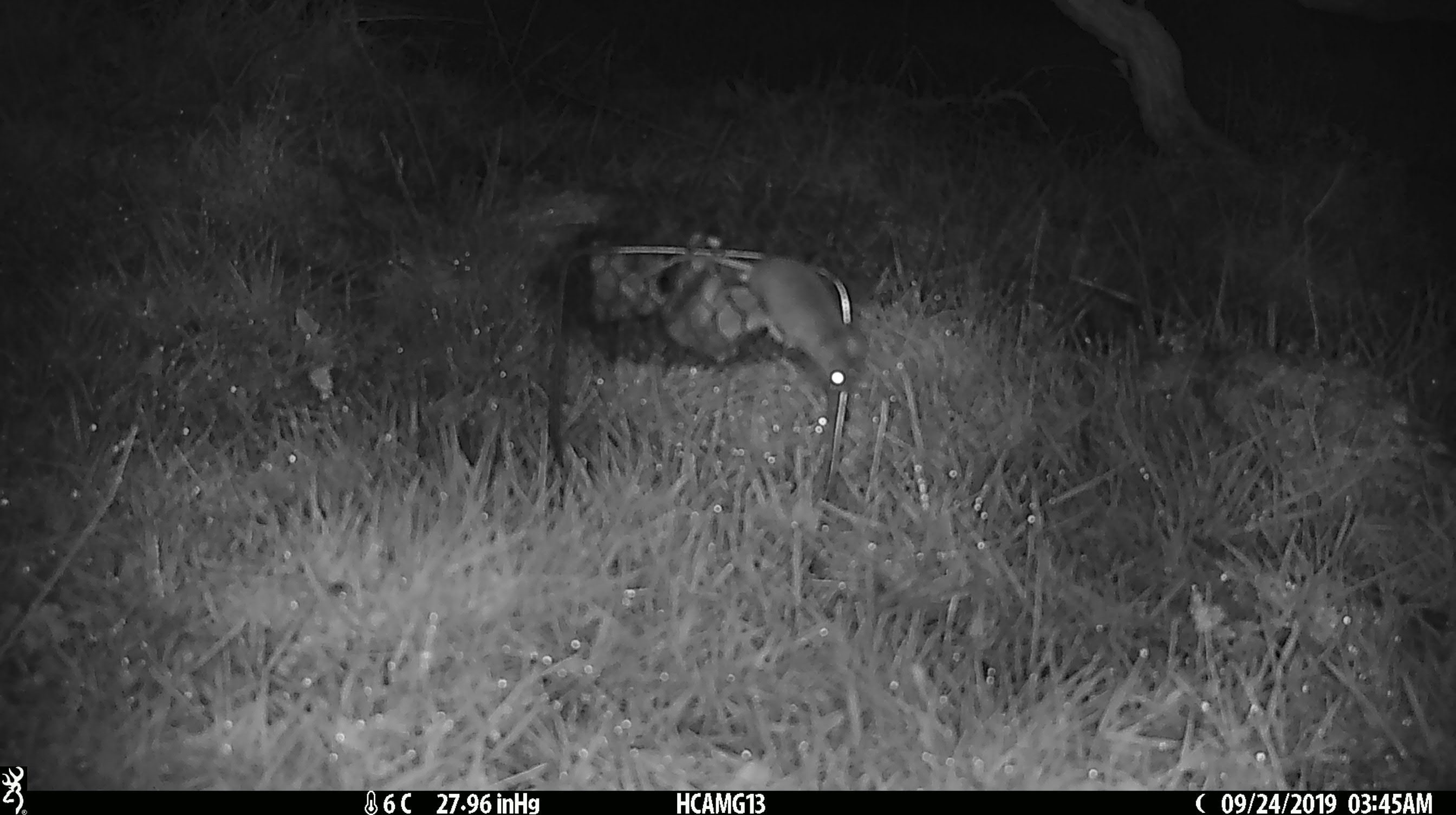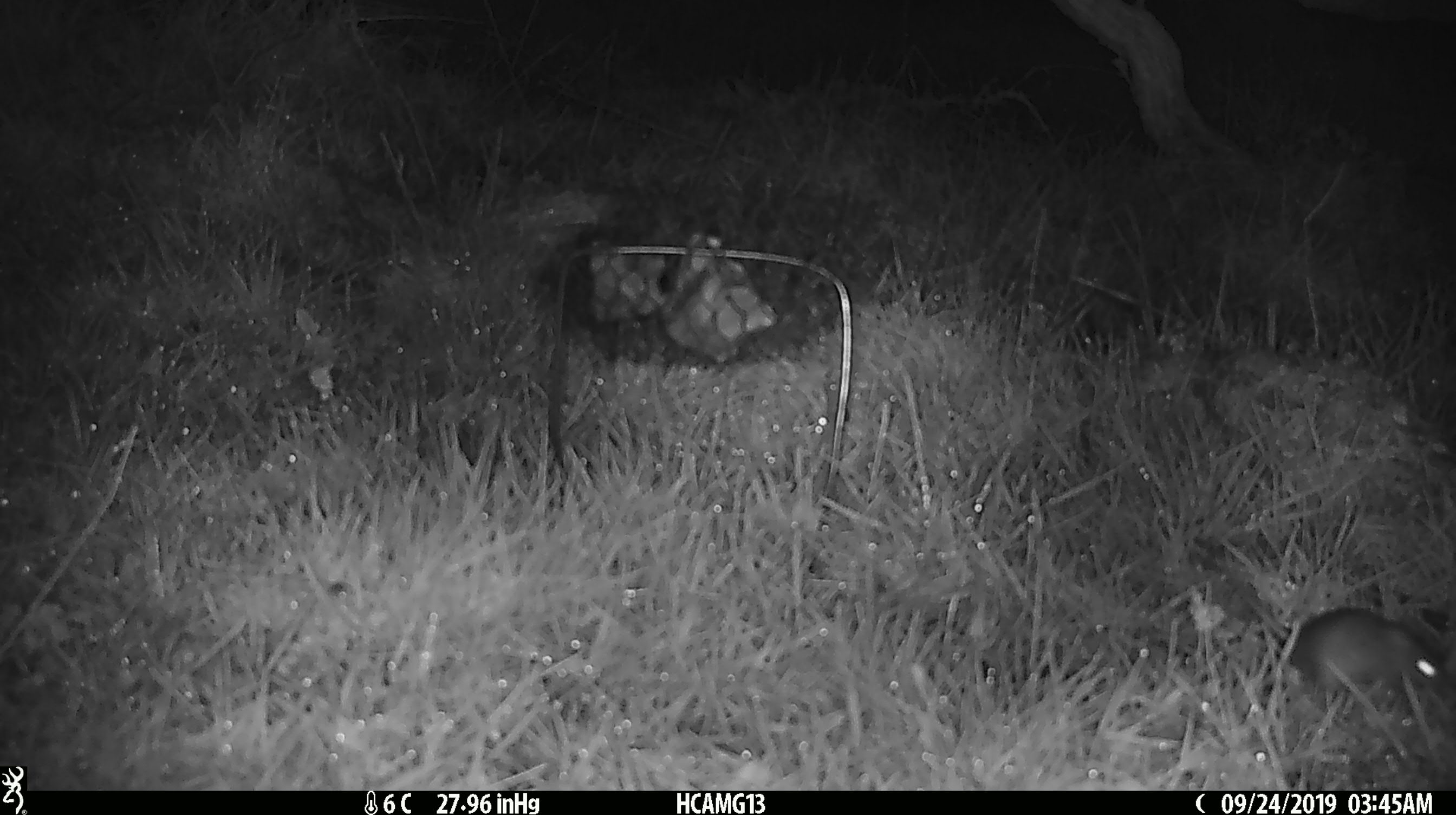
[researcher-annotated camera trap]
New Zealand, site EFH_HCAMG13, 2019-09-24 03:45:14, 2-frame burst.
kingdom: Animalia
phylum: Chordata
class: Mammalia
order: Rodentia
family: Muridae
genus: Mus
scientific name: Mus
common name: mouse